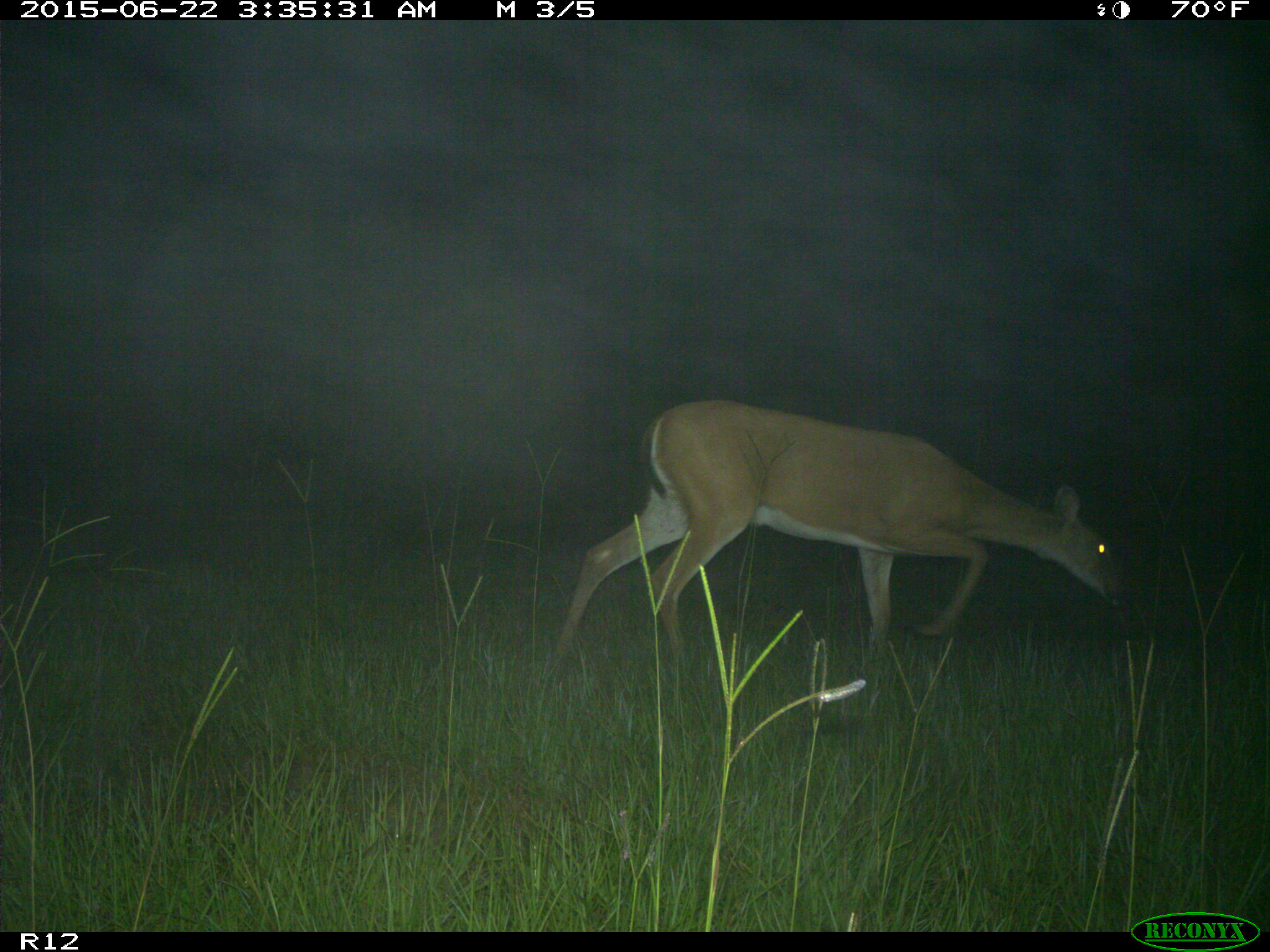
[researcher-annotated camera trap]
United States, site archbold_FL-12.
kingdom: Animalia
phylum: Chordata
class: Mammalia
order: Artiodactyla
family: Cervidae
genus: Odocoileus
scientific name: Odocoileus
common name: deer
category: unidentified deer